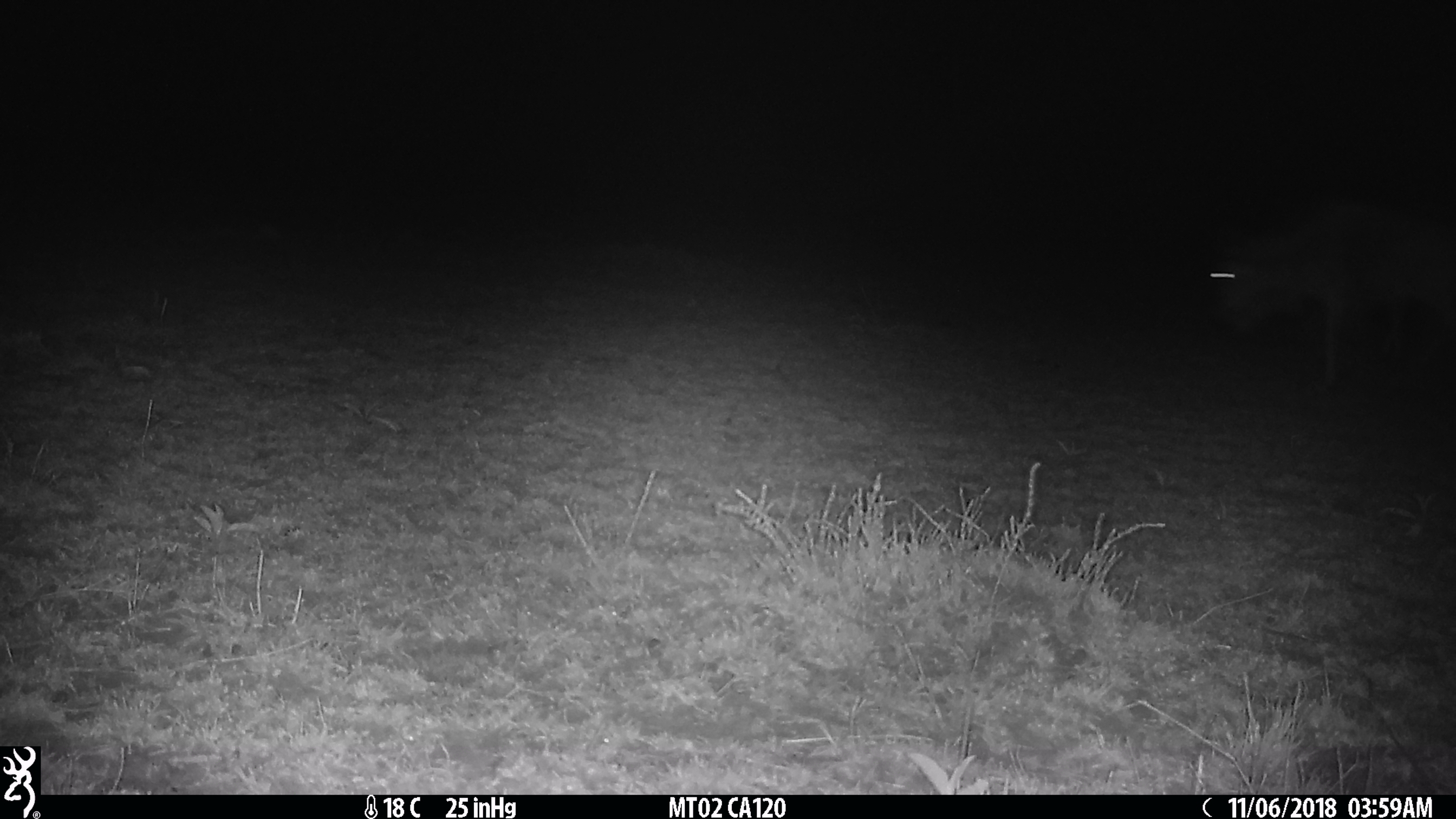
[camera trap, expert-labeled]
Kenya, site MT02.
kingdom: Animalia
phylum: Chordata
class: Mammalia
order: Artiodactyla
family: Bovidae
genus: Connochaetes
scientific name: Connochaetes taurinus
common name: blue wildebeest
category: wildebeest